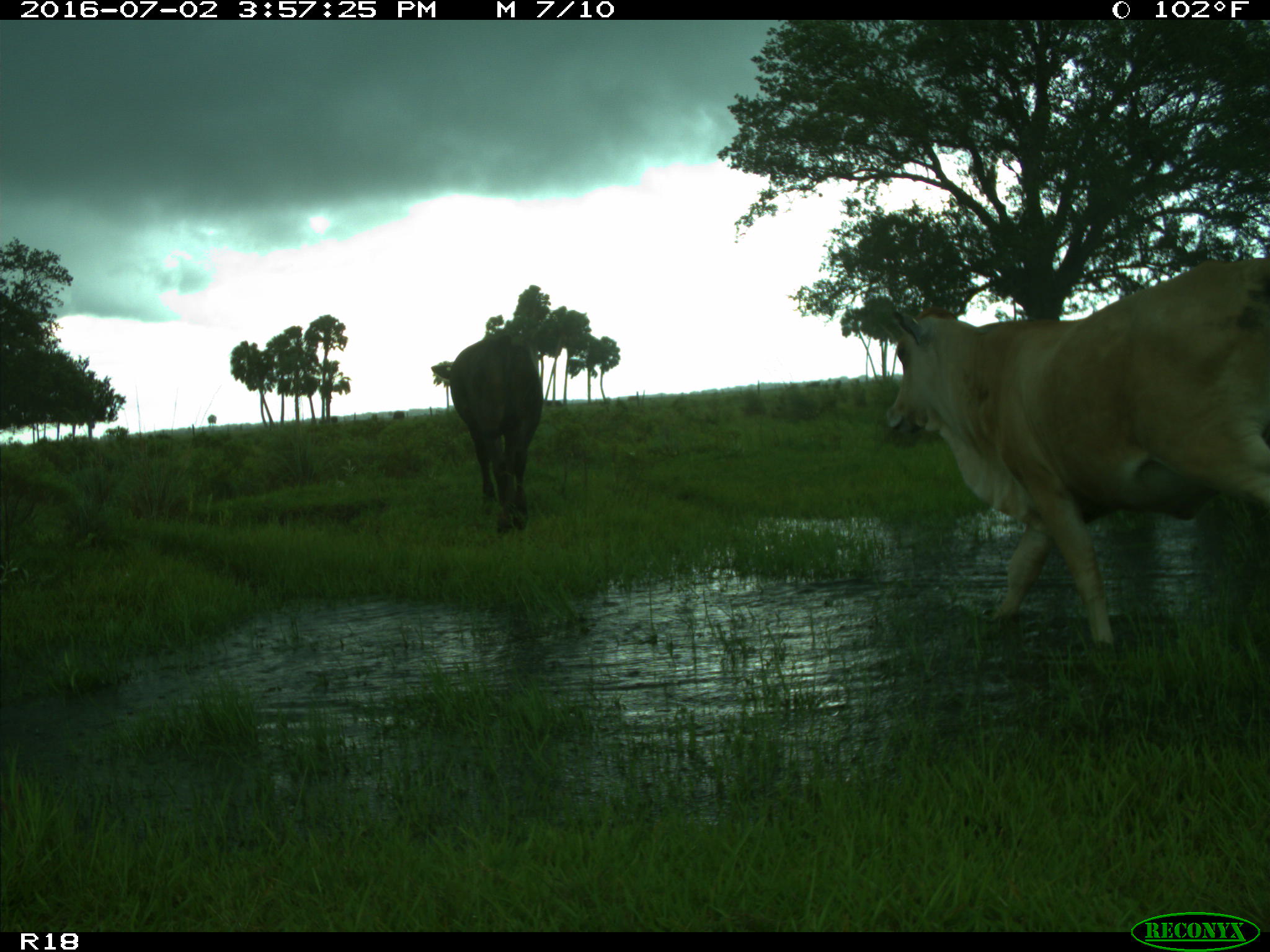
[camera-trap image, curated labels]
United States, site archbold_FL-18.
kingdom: Animalia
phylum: Chordata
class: Mammalia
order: Artiodactyla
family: Bovidae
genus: Bos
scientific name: Bos taurus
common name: domestic cow